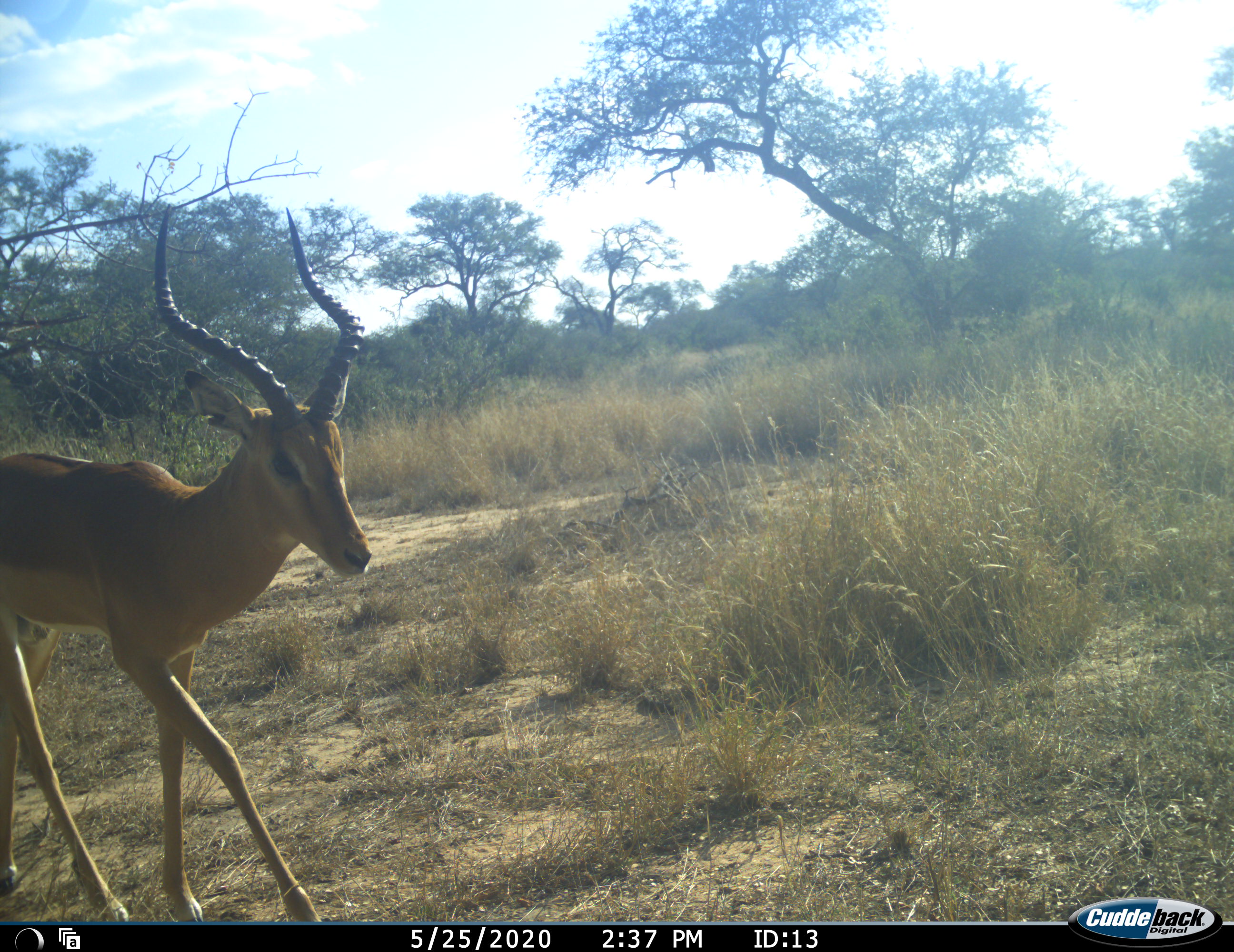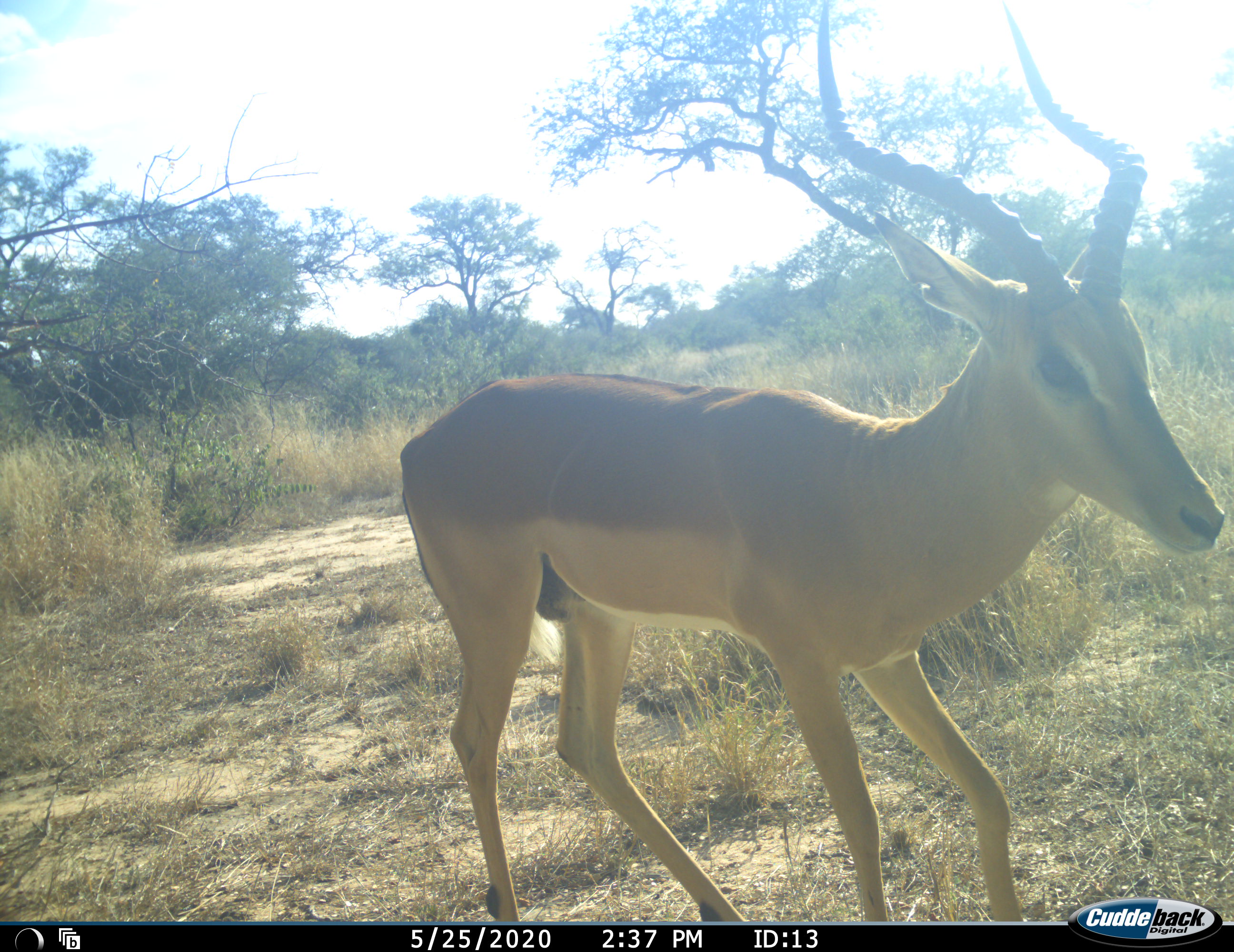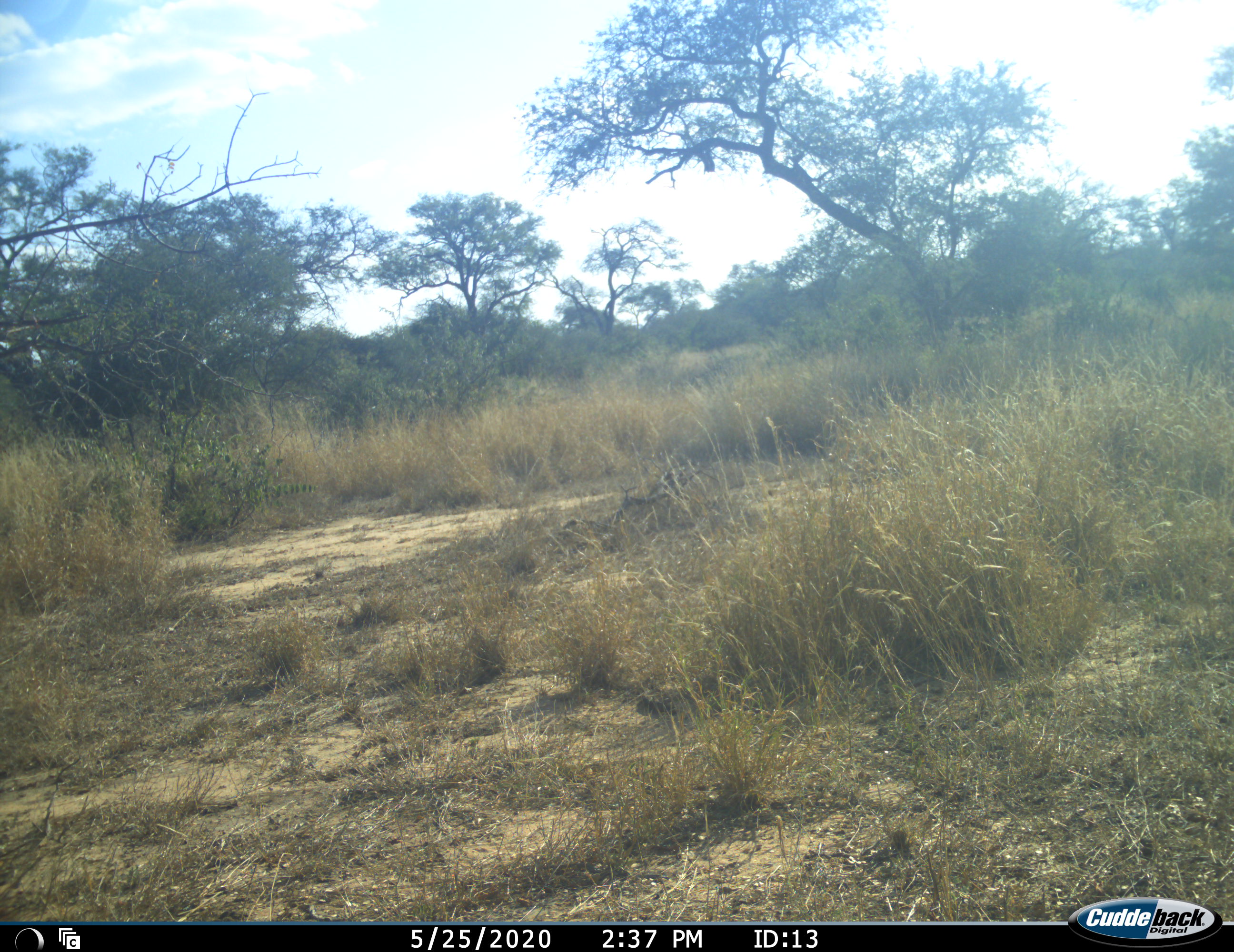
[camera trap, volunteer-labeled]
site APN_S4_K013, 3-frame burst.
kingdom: Animalia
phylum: Chordata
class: Mammalia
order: Artiodactyla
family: Bovidae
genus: Aepyceros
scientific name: Aepyceros melampus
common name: impala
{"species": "impala (Aepyceros melampus)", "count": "1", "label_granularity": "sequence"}